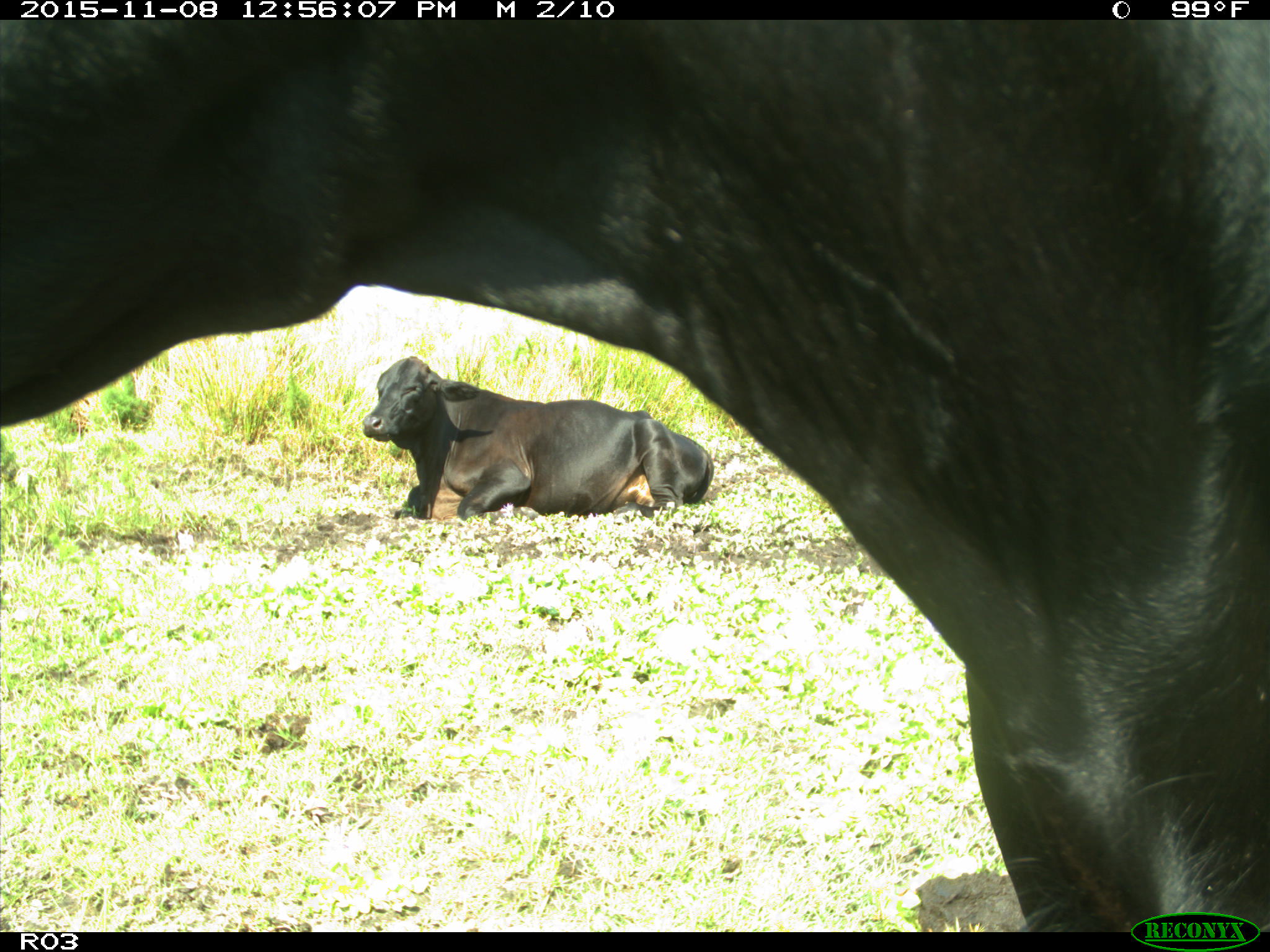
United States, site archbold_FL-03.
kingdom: Animalia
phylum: Chordata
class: Mammalia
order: Artiodactyla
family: Bovidae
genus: Bos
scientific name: Bos taurus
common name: domestic cow